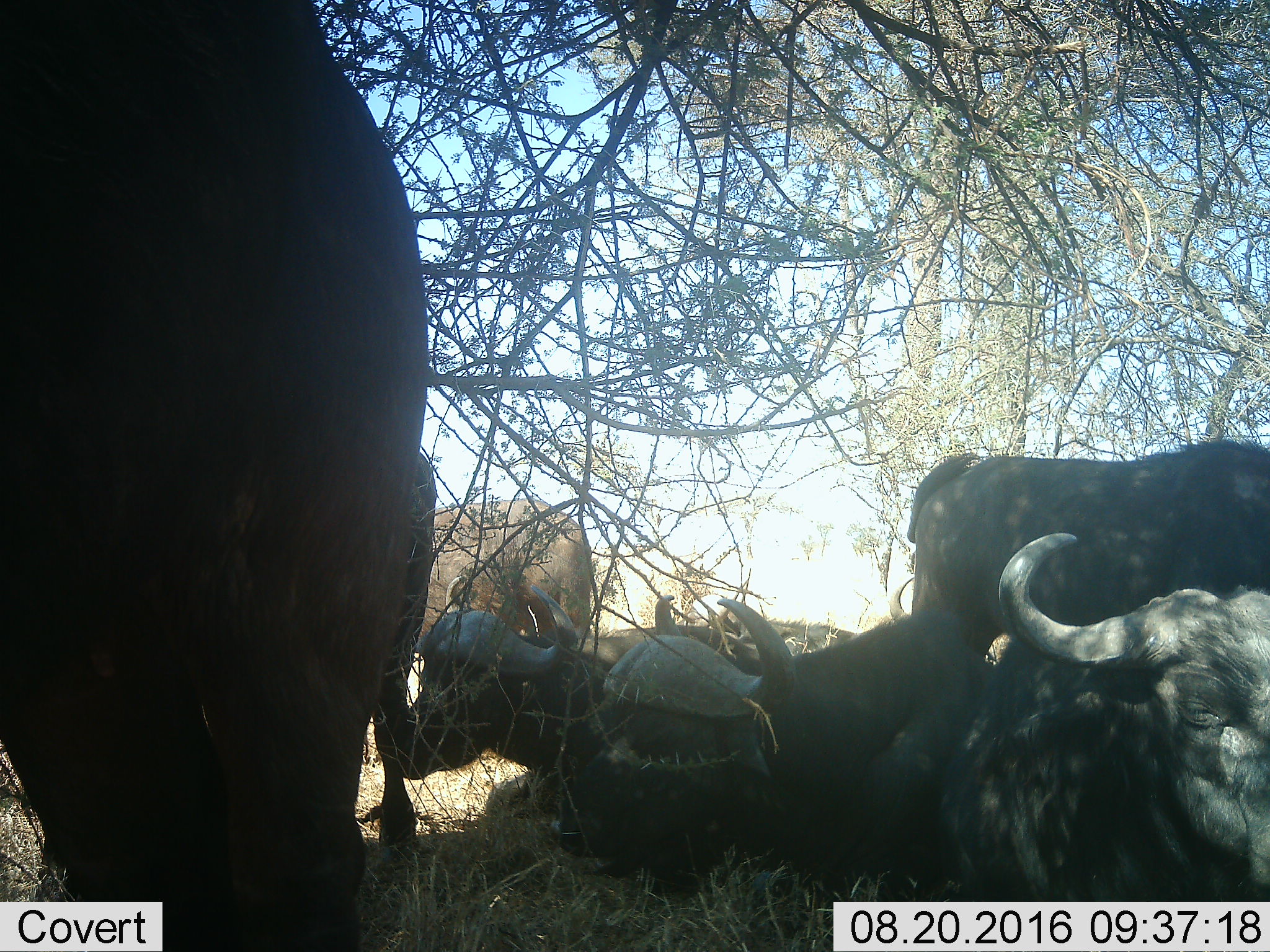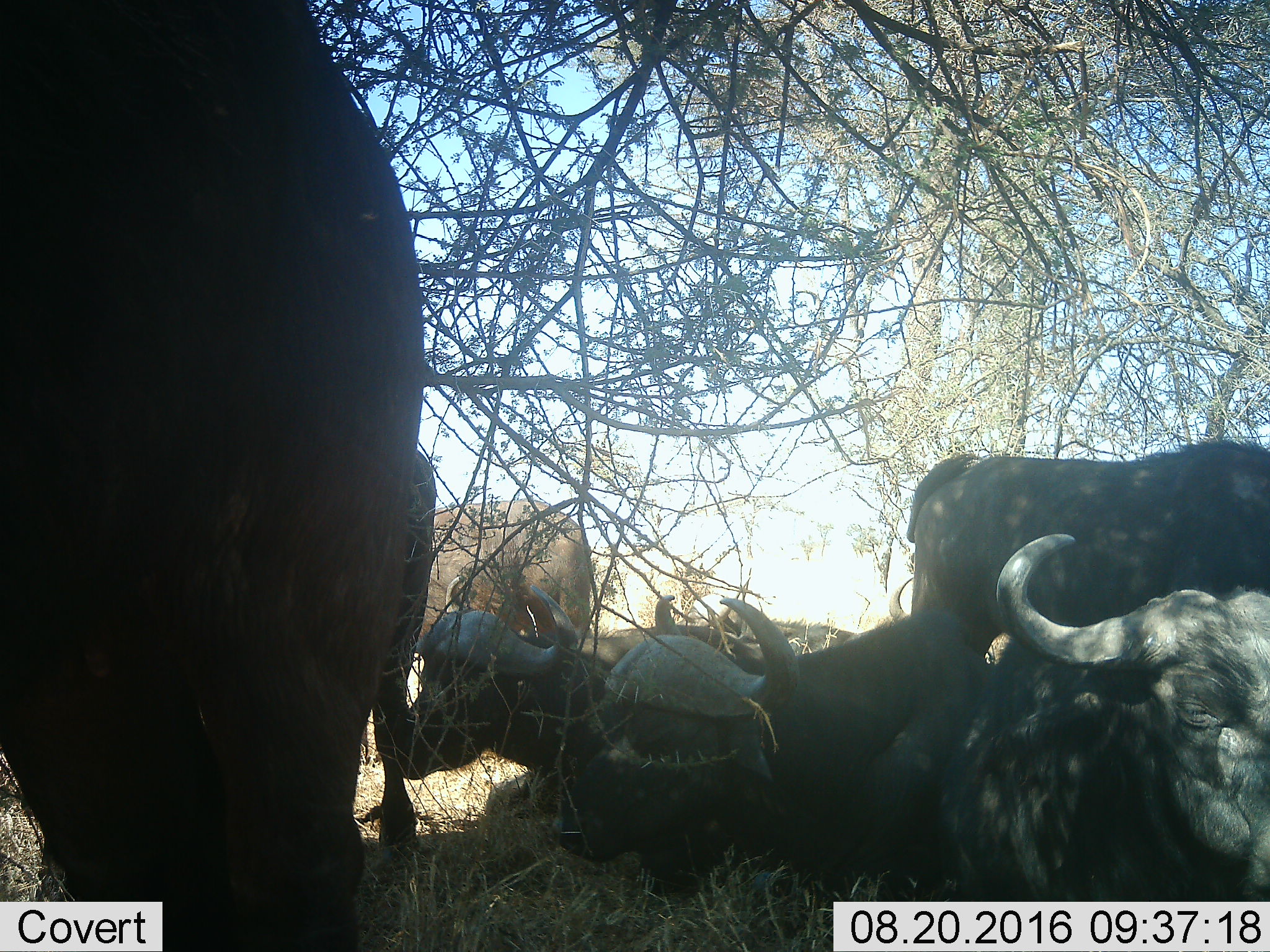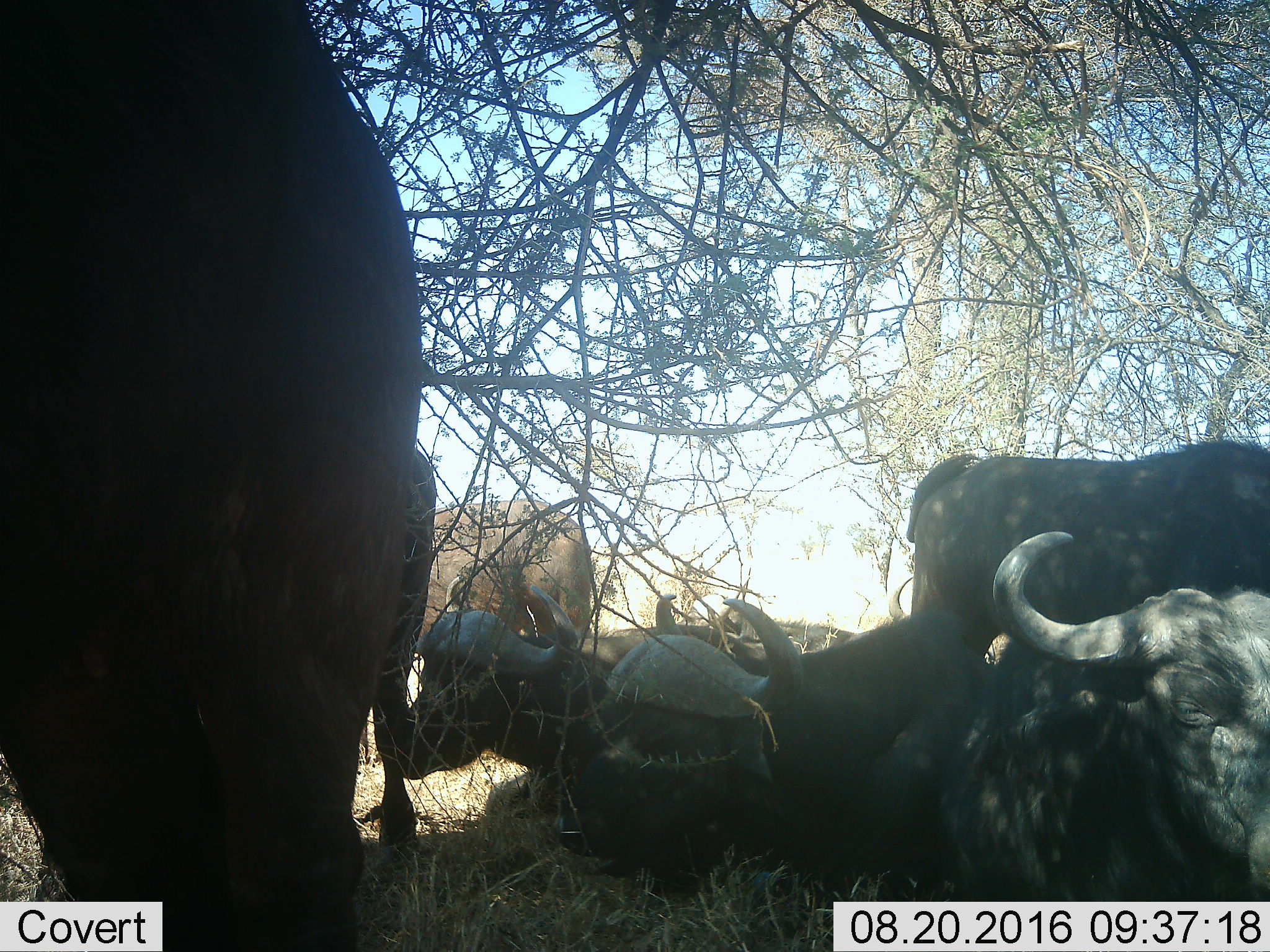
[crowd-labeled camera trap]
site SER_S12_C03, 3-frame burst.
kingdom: Animalia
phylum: Chordata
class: Mammalia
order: Artiodactyla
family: Bovidae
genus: Syncerus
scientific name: Syncerus caffer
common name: african buffalo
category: buffalo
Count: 6.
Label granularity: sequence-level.